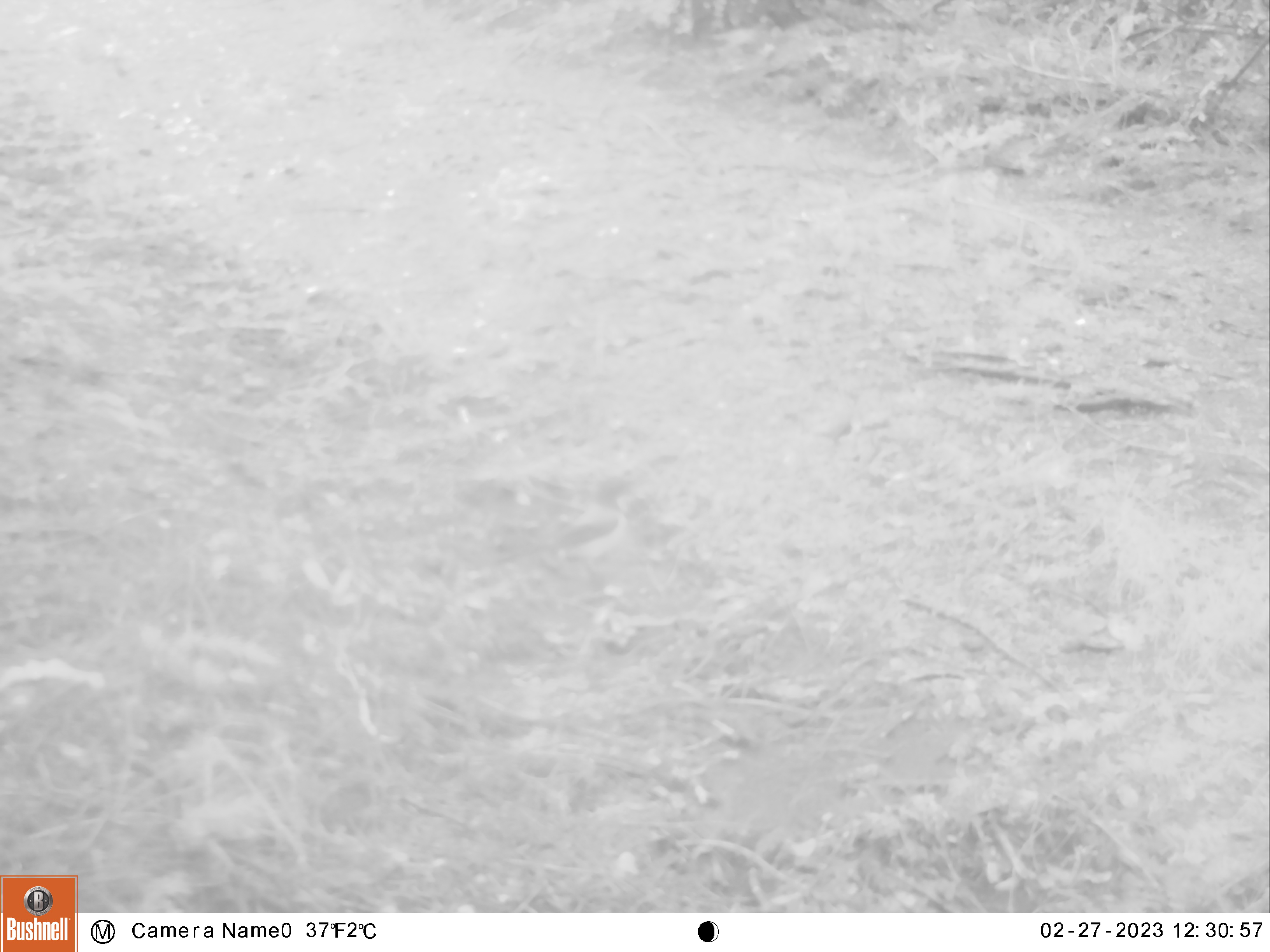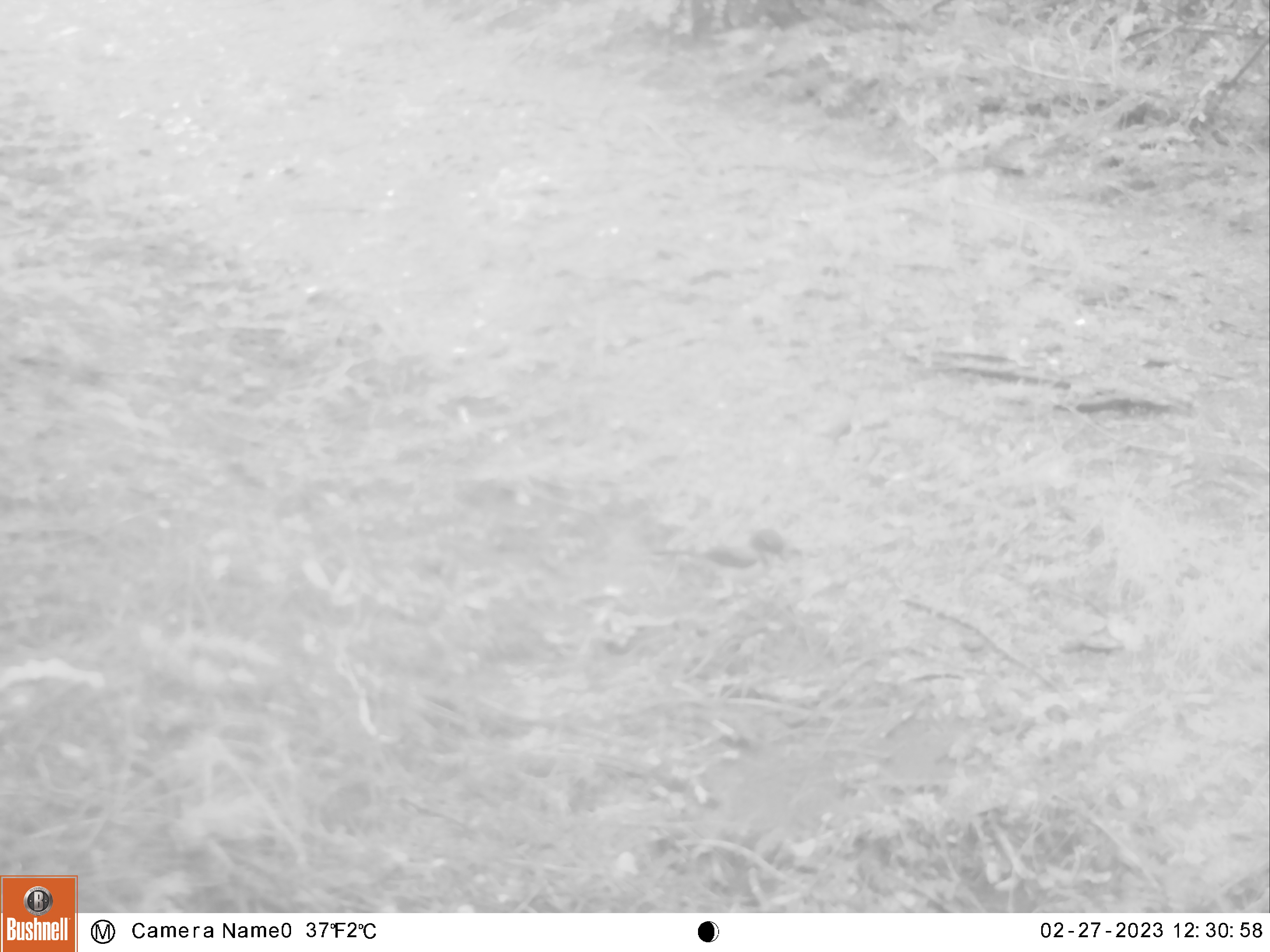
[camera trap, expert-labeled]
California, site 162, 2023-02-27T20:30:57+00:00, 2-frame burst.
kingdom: Animalia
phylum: Chordata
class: Aves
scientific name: Aves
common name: bird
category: unknown bird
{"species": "unknown bird (bird) (Aves)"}